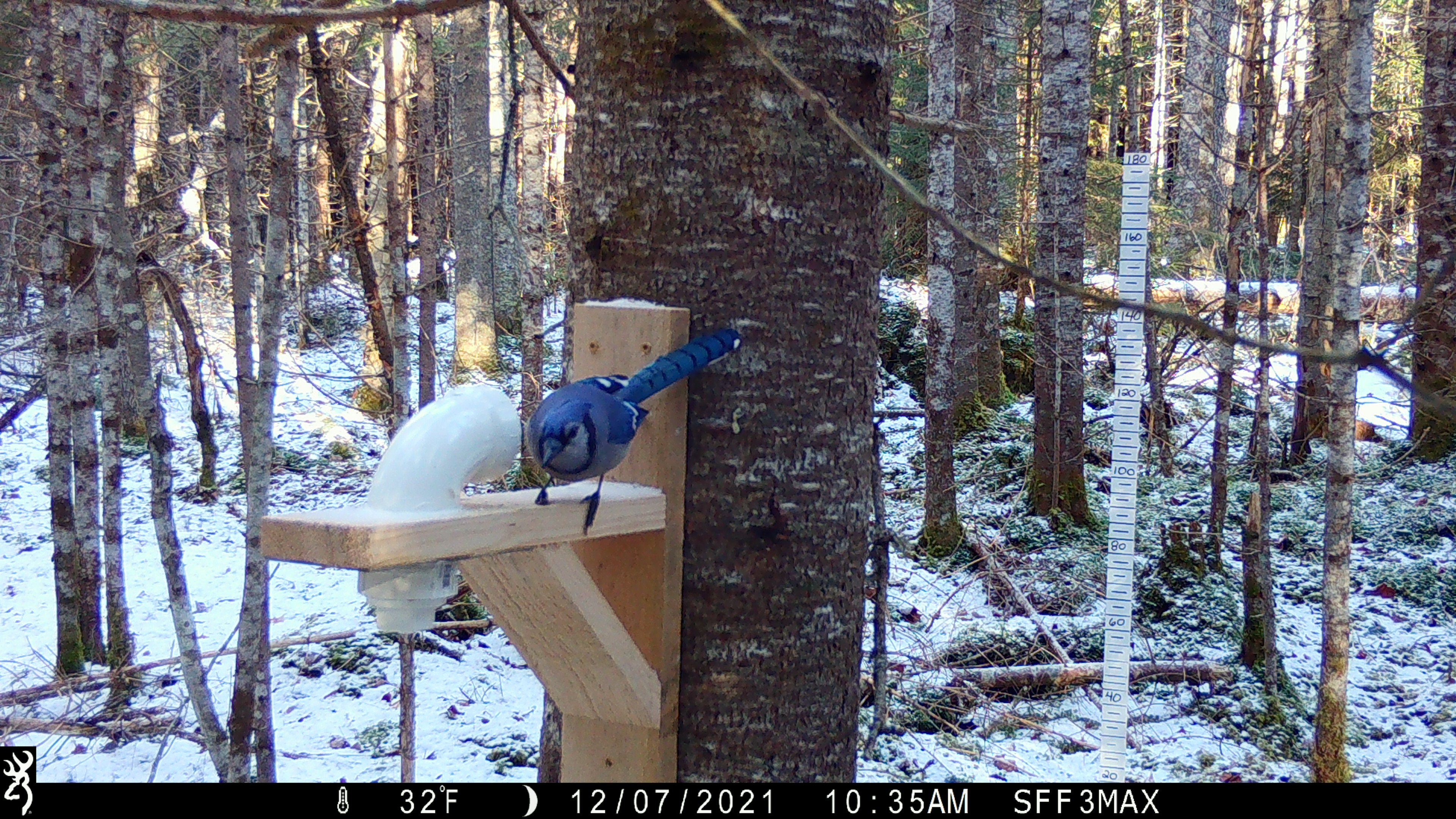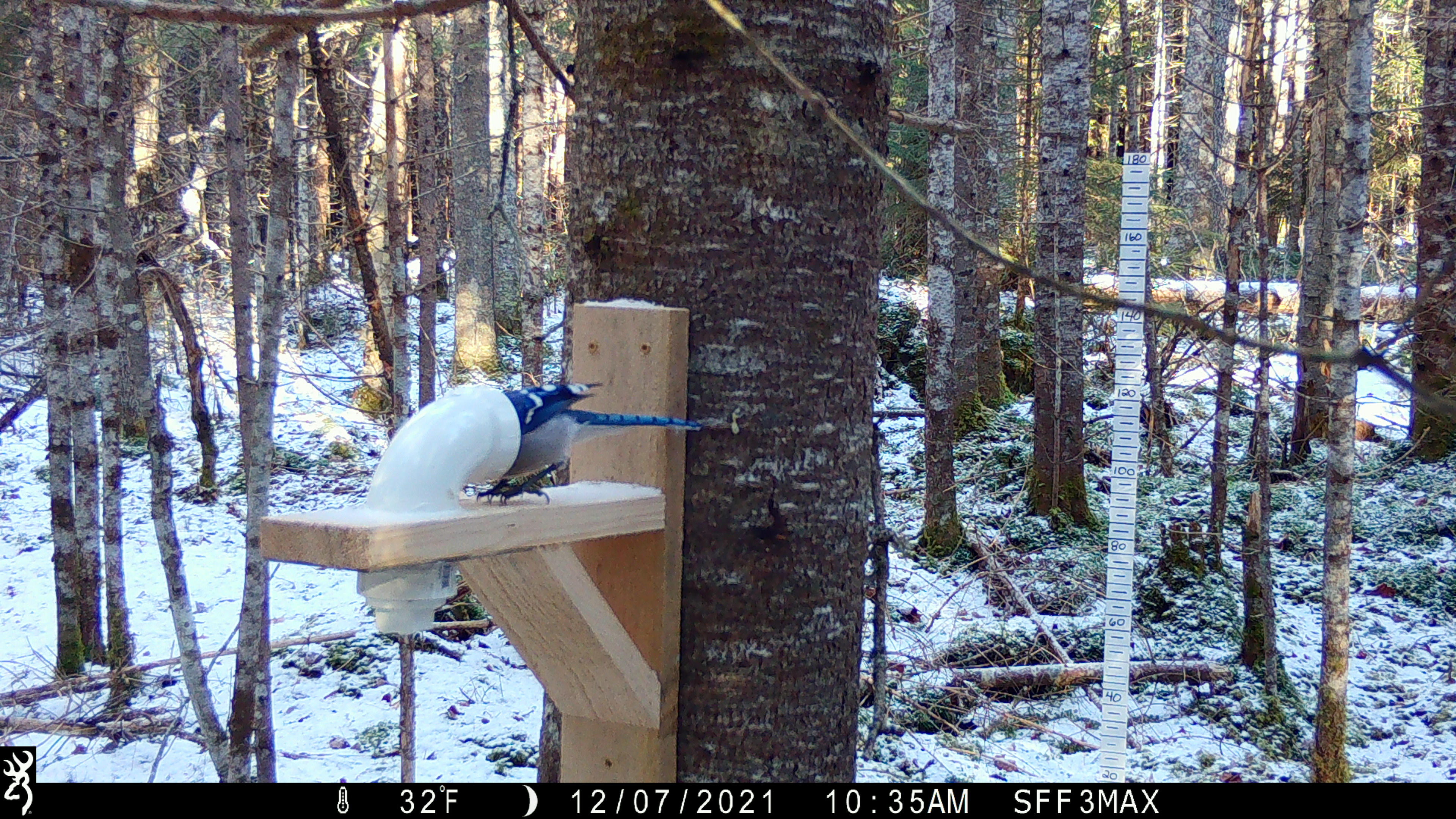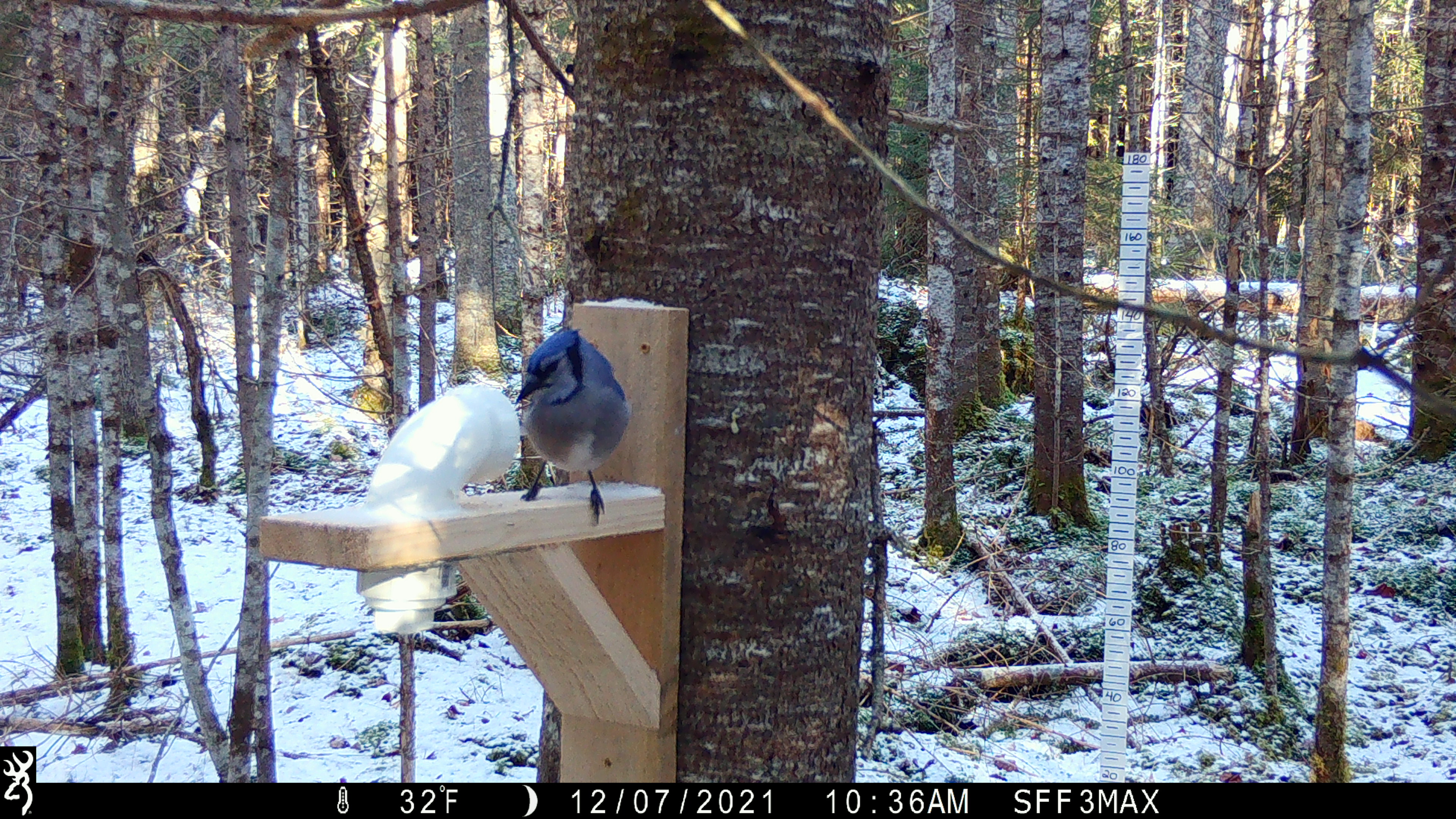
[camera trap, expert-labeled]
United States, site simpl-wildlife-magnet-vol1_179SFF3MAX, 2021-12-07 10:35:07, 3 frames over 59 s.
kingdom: Animalia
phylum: Chordata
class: Aves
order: Passeriformes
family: Corvidae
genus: Cyanocitta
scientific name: Cyanocitta cristata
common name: blue jay